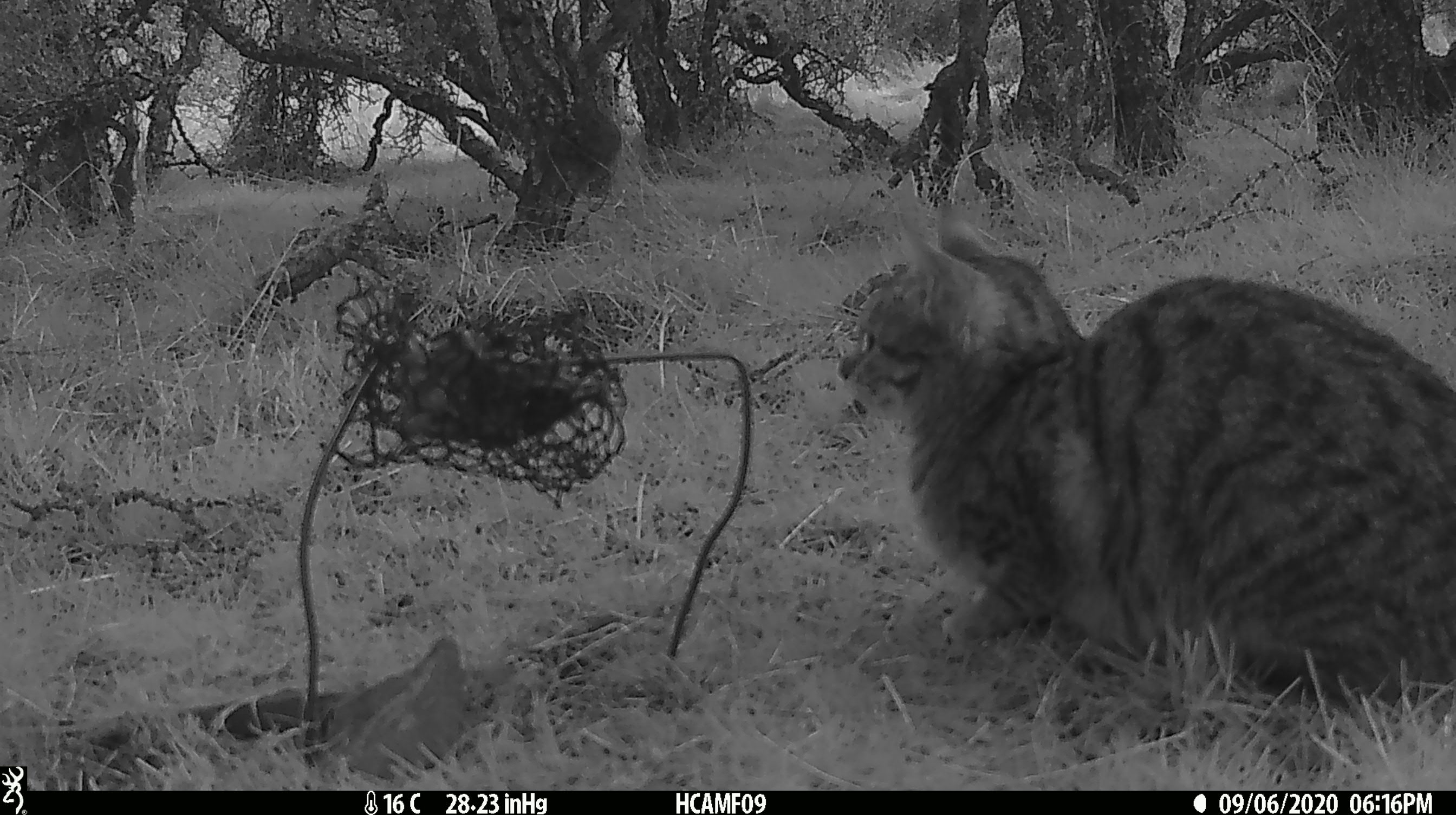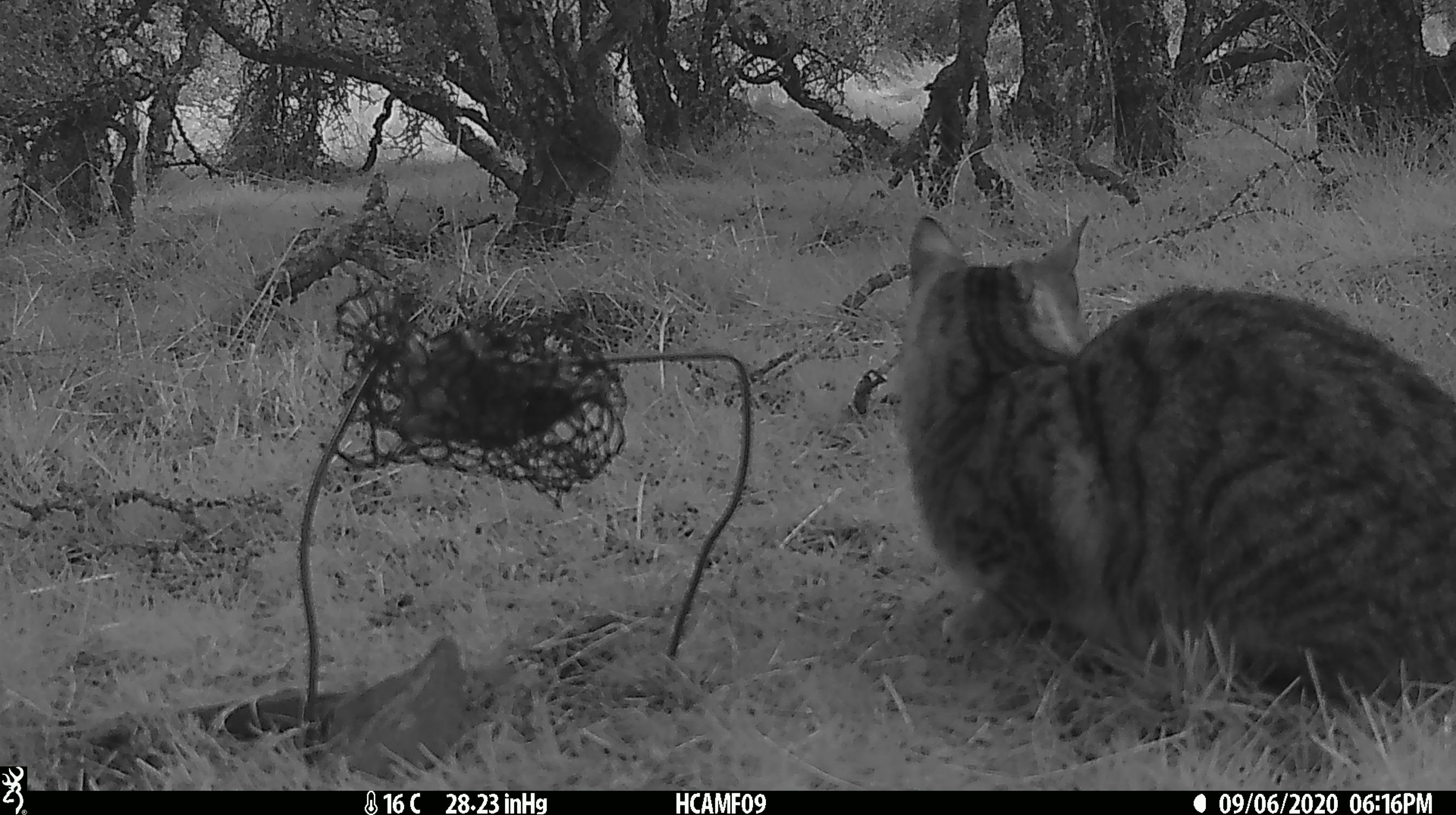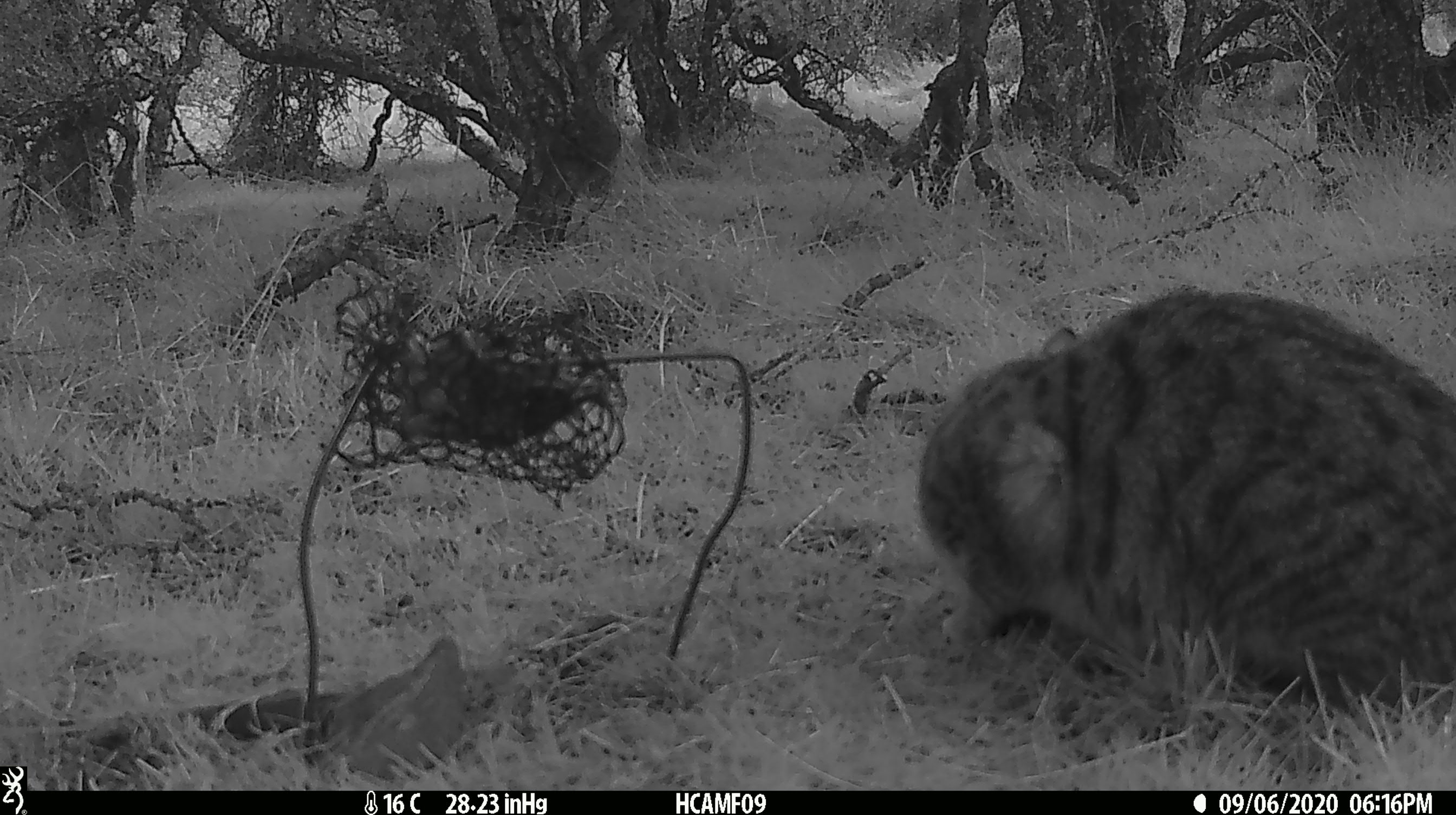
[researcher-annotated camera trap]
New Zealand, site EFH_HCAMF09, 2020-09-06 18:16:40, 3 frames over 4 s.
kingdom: Animalia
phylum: Chordata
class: Mammalia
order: Carnivora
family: Felidae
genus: Felis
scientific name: Felis catus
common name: domestic cat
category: cat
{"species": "cat (domestic cat) (Felis catus)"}